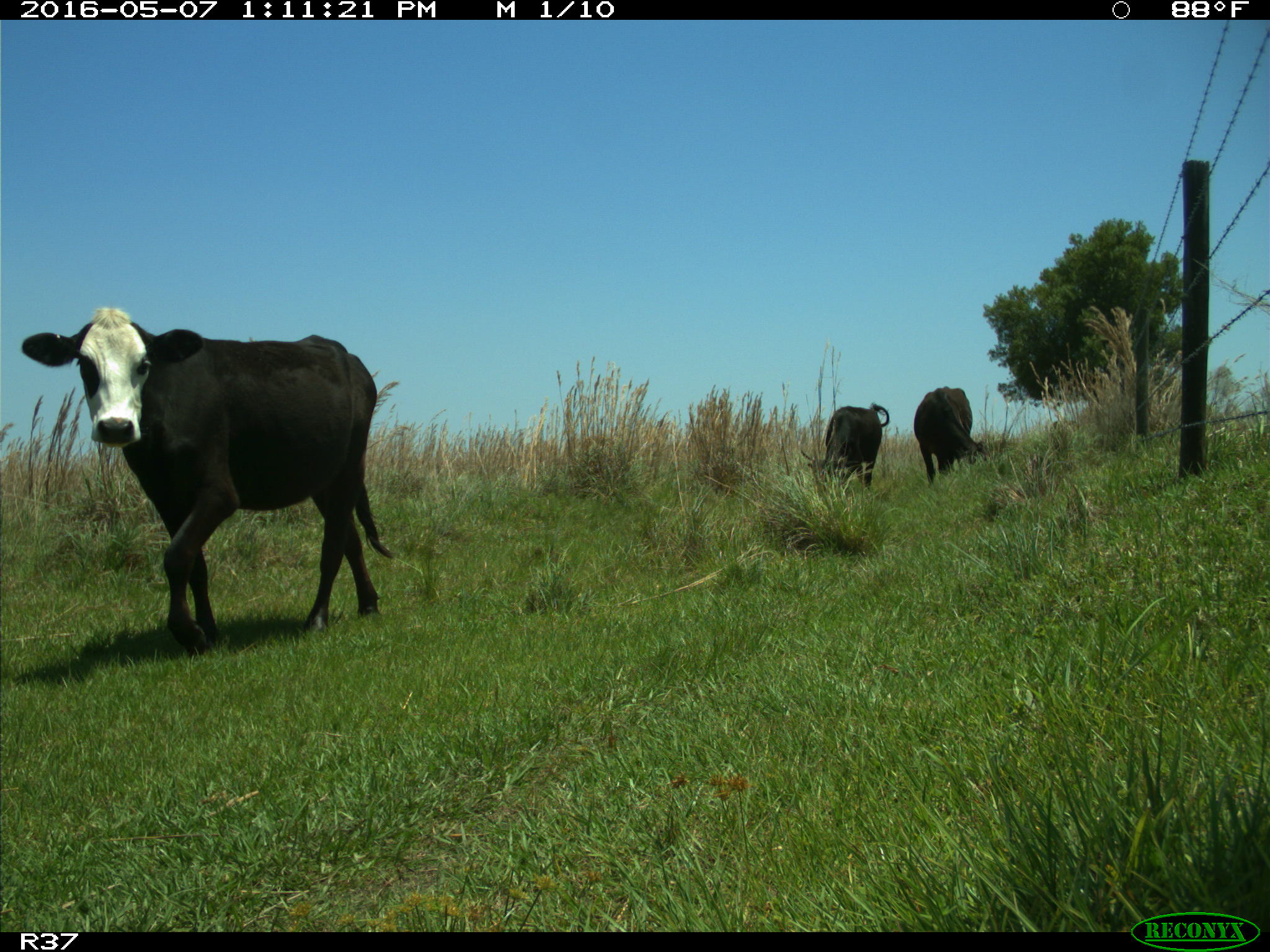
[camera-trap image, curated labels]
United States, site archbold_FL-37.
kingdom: Animalia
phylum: Chordata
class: Mammalia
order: Artiodactyla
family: Bovidae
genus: Bos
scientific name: Bos taurus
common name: domestic cow